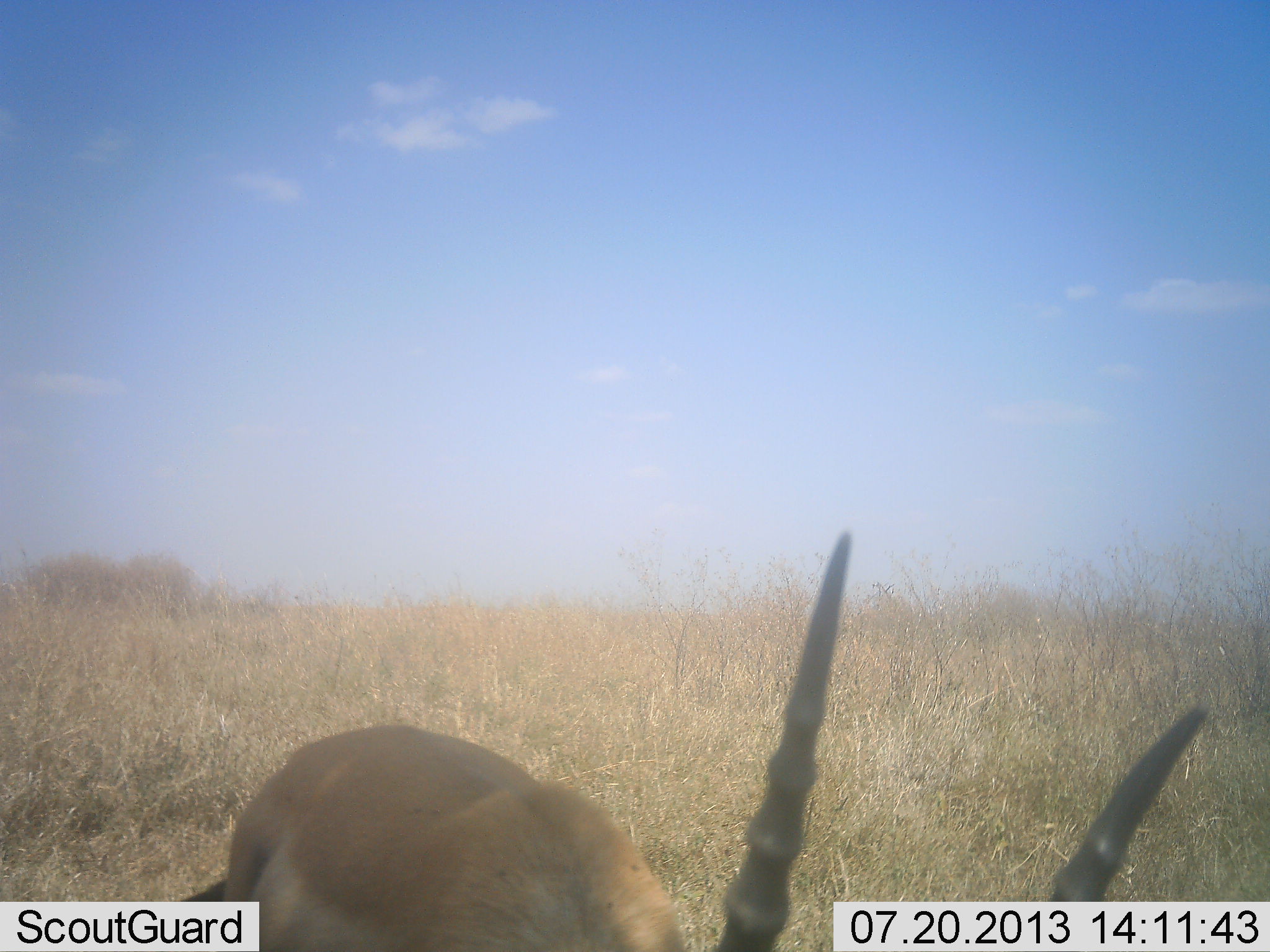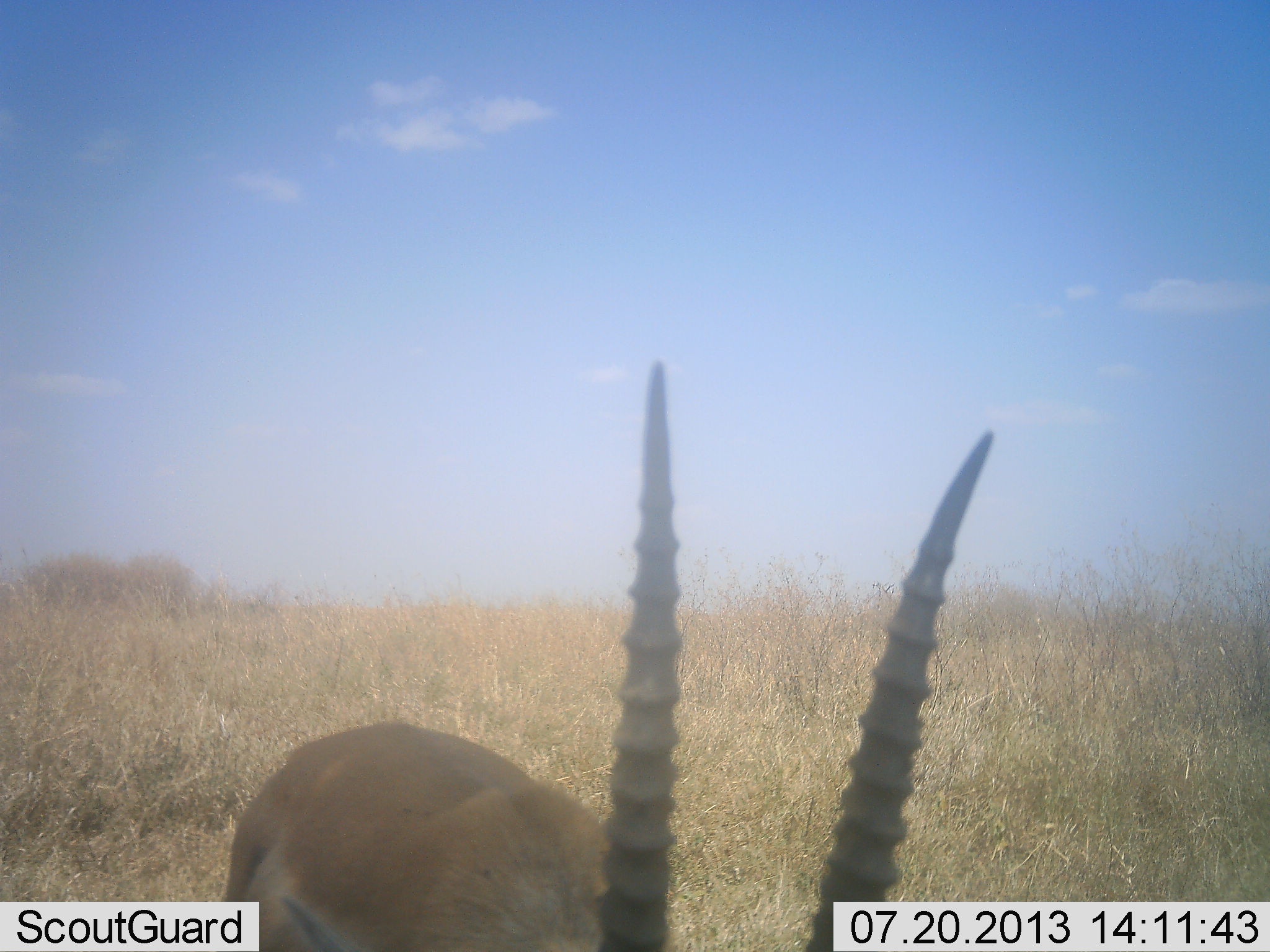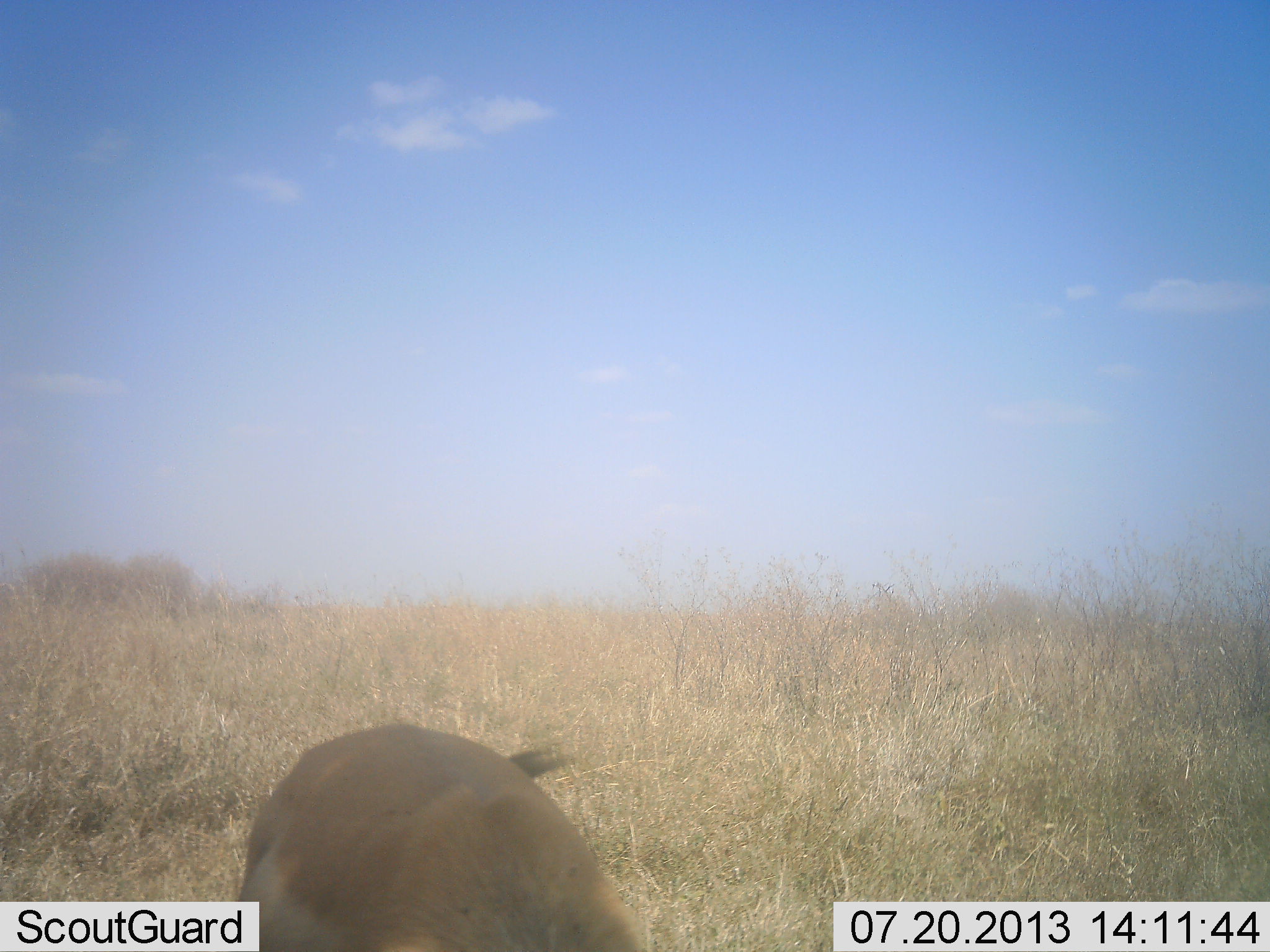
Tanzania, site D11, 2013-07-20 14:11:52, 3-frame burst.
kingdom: Animalia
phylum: Chordata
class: Mammalia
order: Artiodactyla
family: Bovidae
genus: Eudorcas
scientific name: Eudorcas thomsonii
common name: thomson's gazelle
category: gazellethomsons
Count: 1.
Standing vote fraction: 64%.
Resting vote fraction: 0%.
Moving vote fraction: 9%.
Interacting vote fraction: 0%.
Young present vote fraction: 0%.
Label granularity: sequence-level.